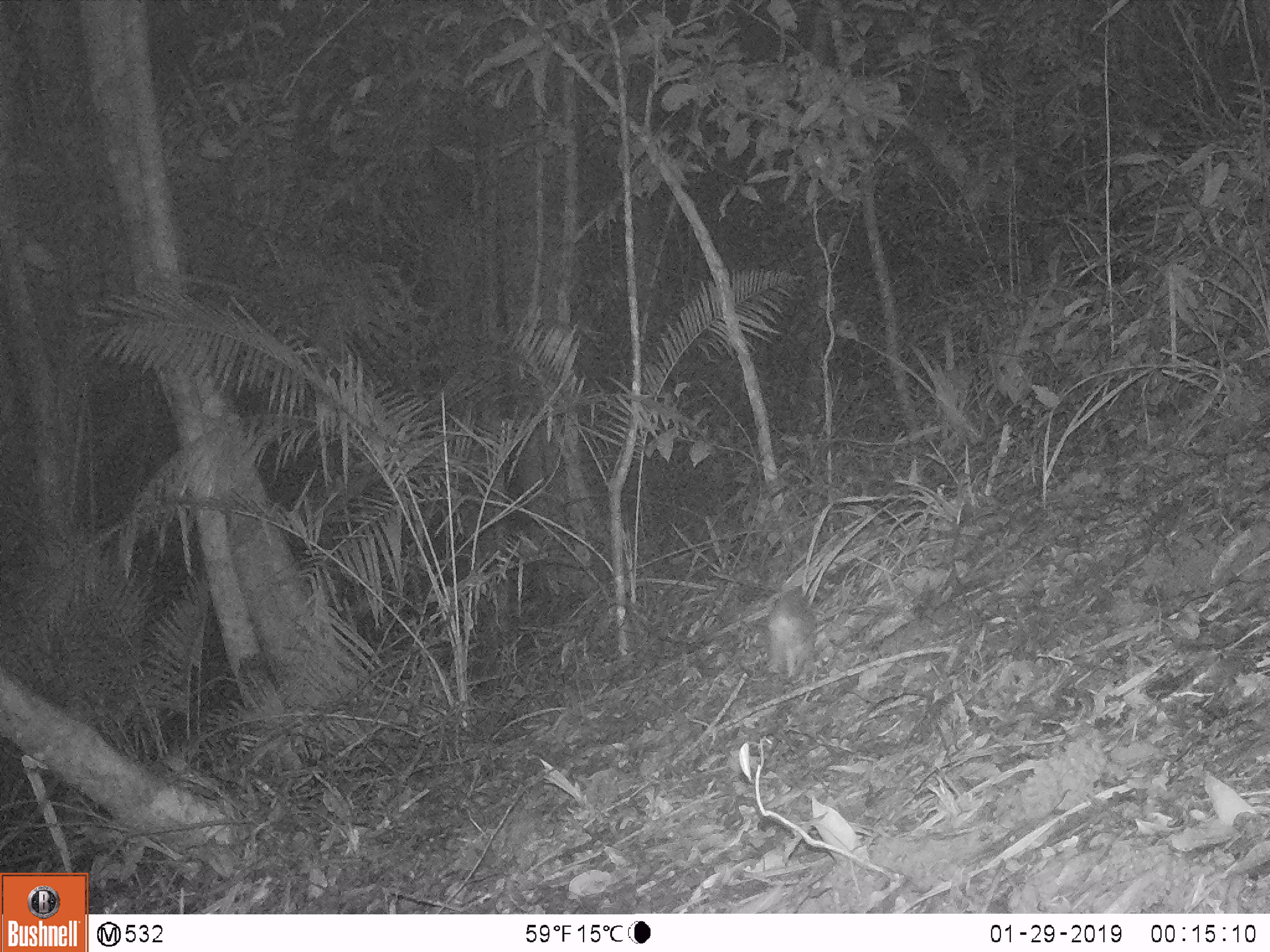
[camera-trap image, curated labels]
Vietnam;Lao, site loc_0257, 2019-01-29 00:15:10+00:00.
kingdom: Animalia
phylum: Chordata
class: Mammalia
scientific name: Mammalia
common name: mammal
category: unidentified small mammal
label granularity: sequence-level